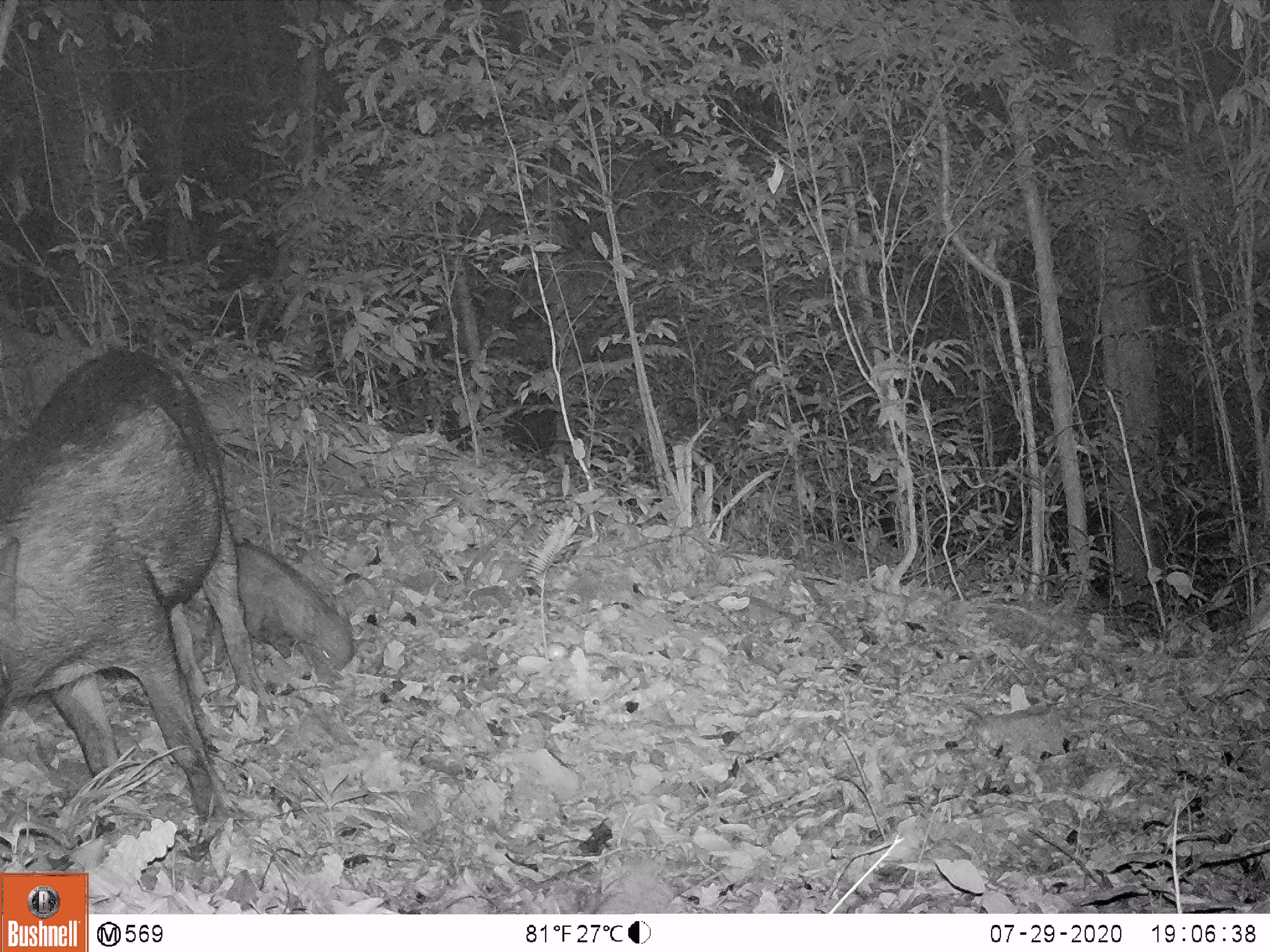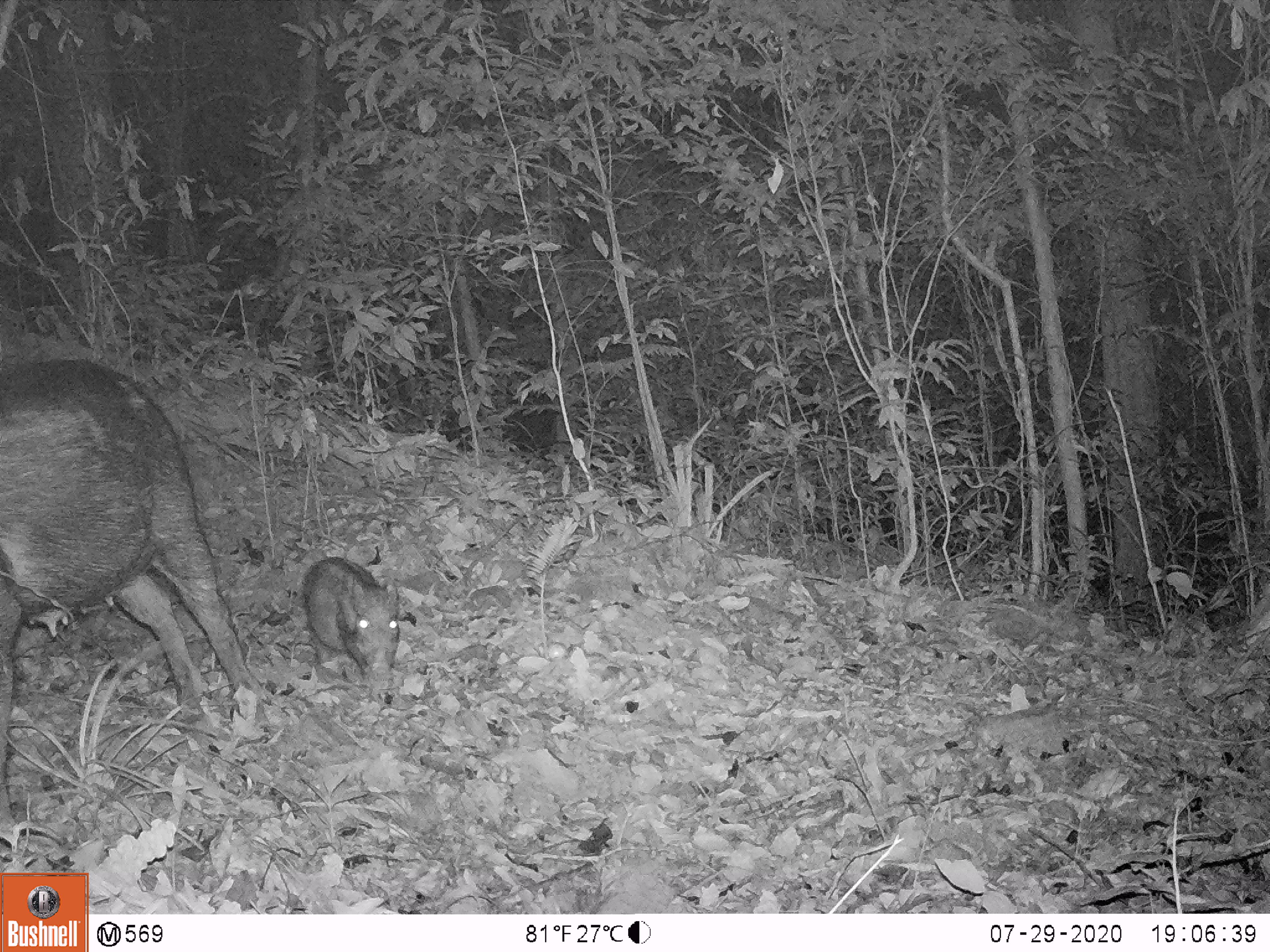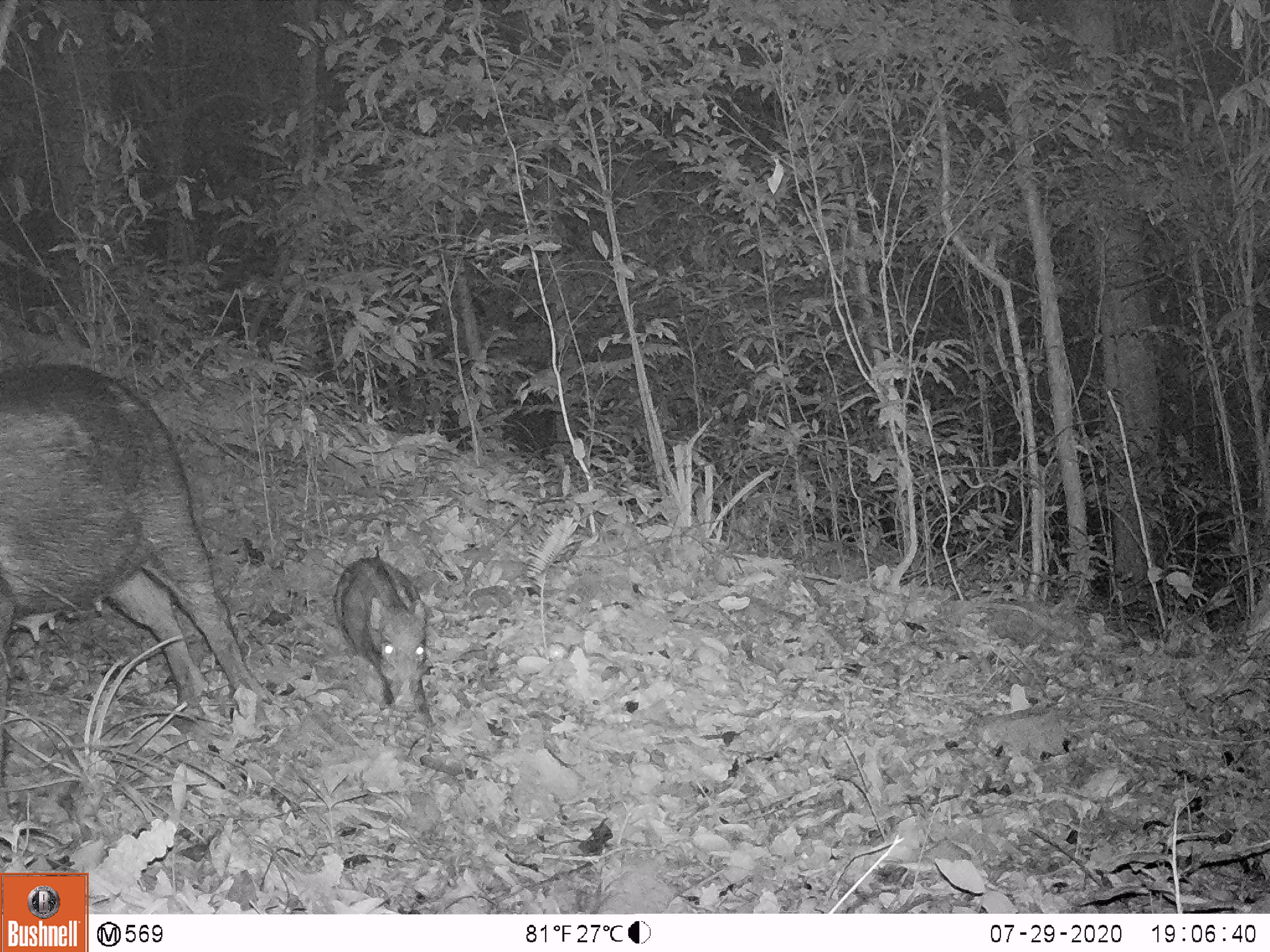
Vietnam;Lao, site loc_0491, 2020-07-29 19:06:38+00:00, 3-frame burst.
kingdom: Animalia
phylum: Chordata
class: Mammalia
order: Artiodactyla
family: Suidae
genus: Sus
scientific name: Sus scrofa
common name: eurasian wild pig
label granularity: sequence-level